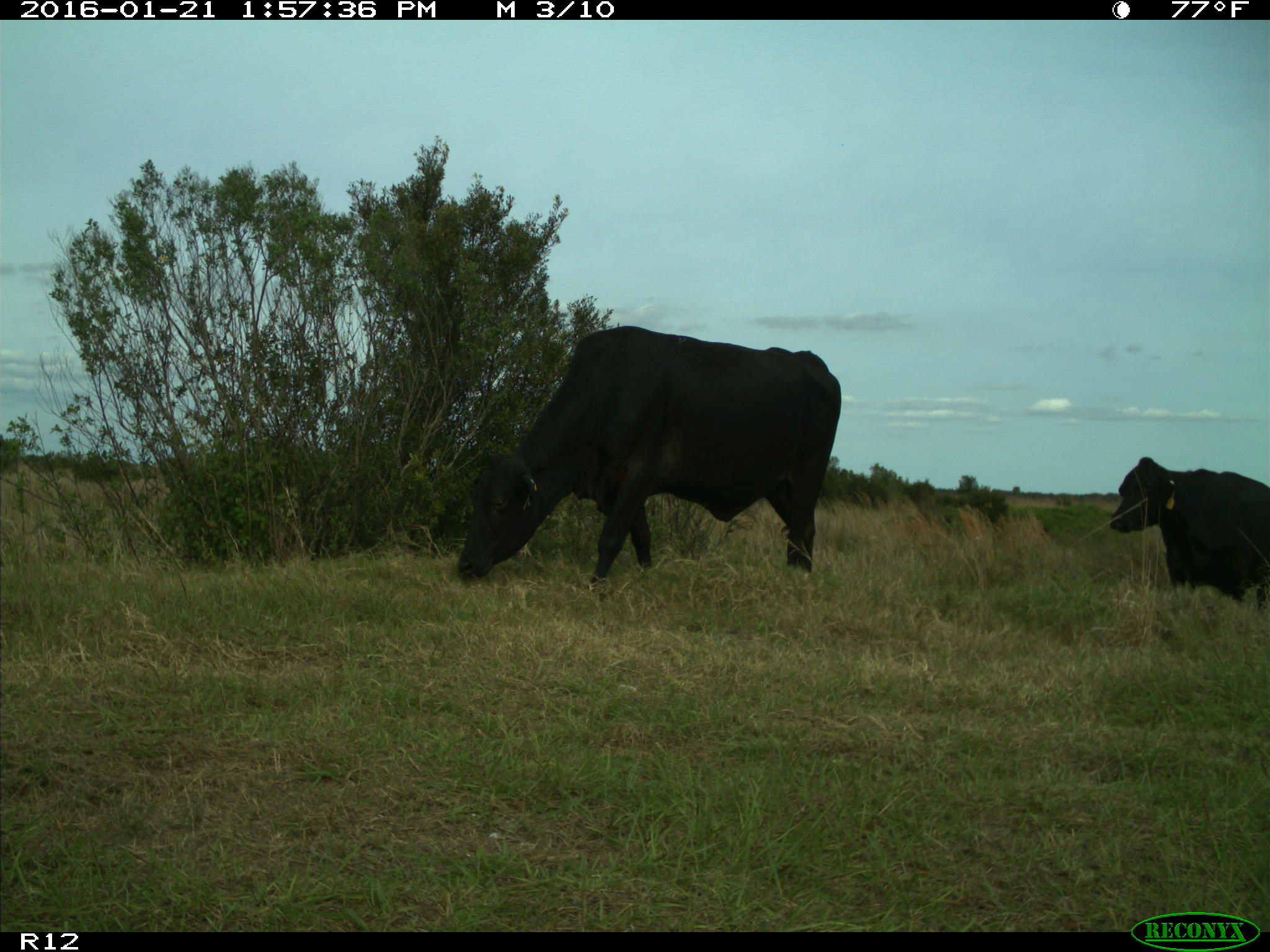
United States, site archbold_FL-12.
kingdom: Animalia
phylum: Chordata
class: Mammalia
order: Artiodactyla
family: Bovidae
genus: Bos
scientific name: Bos taurus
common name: domestic cow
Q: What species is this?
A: Bos taurus (domestic cow).